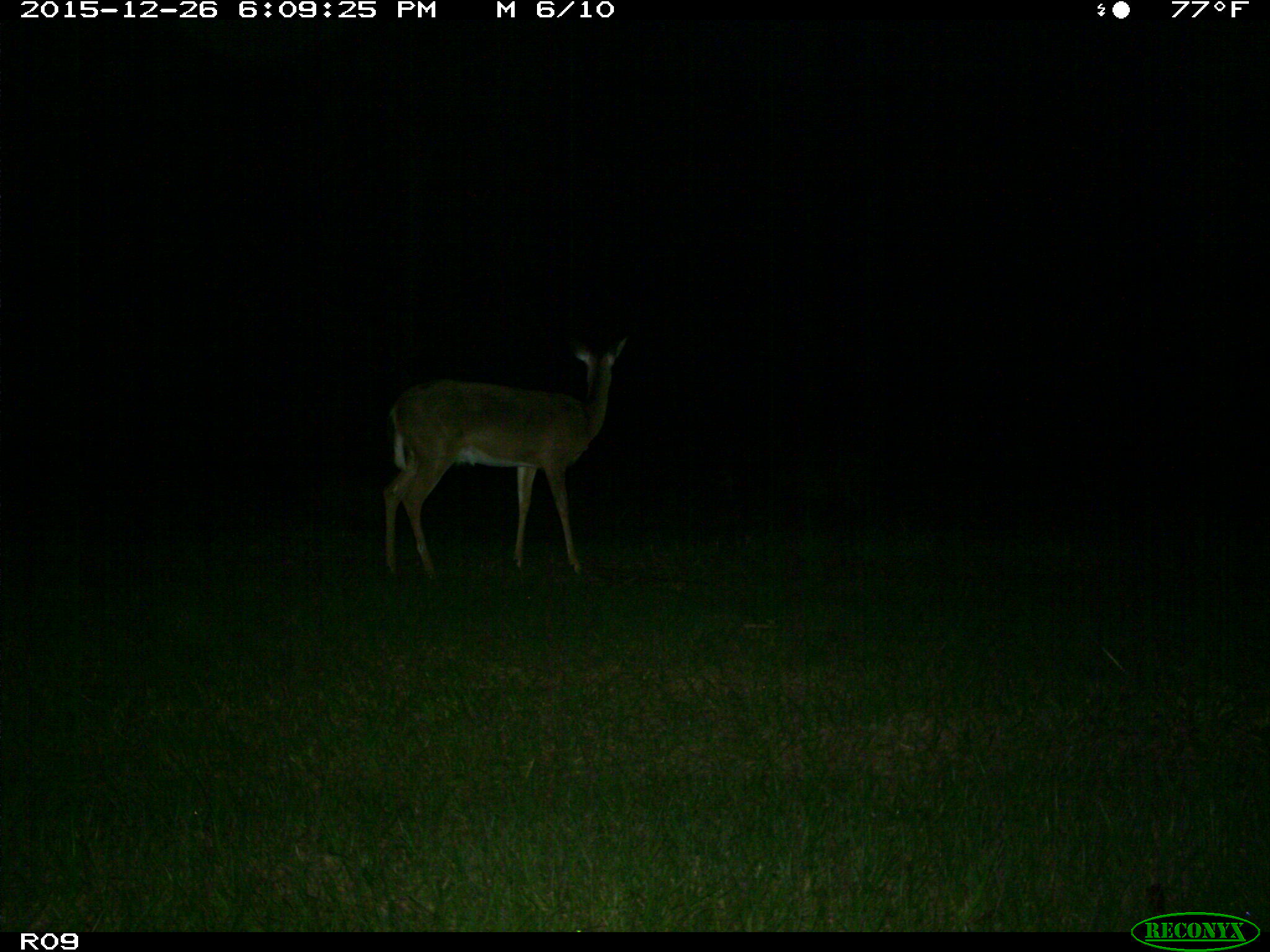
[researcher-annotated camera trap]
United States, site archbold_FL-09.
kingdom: Animalia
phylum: Chordata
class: Mammalia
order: Artiodactyla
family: Cervidae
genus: Odocoileus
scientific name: Odocoileus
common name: deer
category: unidentified deer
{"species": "unidentified deer (deer) (Odocoileus)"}